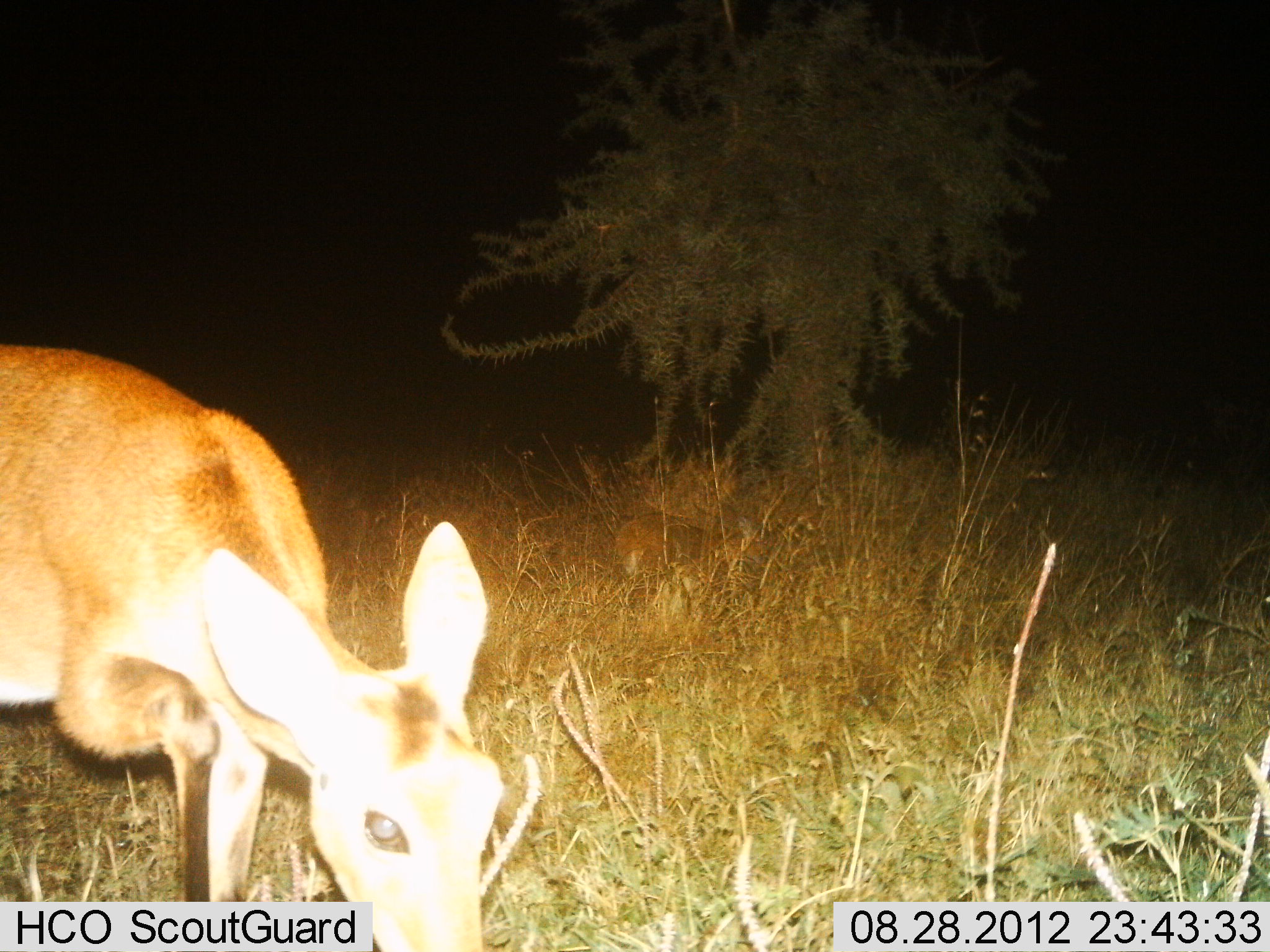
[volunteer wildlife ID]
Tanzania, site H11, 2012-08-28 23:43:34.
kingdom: Animalia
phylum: Chordata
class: Mammalia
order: Artiodactyla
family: Bovidae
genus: Redunca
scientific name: Redunca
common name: reedbuck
Reedbuck (Redunca), count 1. Behavior (volunteer vote fractions): standing 40%, resting 0%, moving 0%, interacting 0%. Young present (vote fraction): 0%. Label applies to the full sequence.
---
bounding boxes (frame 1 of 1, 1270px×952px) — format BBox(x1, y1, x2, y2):
animal: BBox(0, 342, 506, 950)